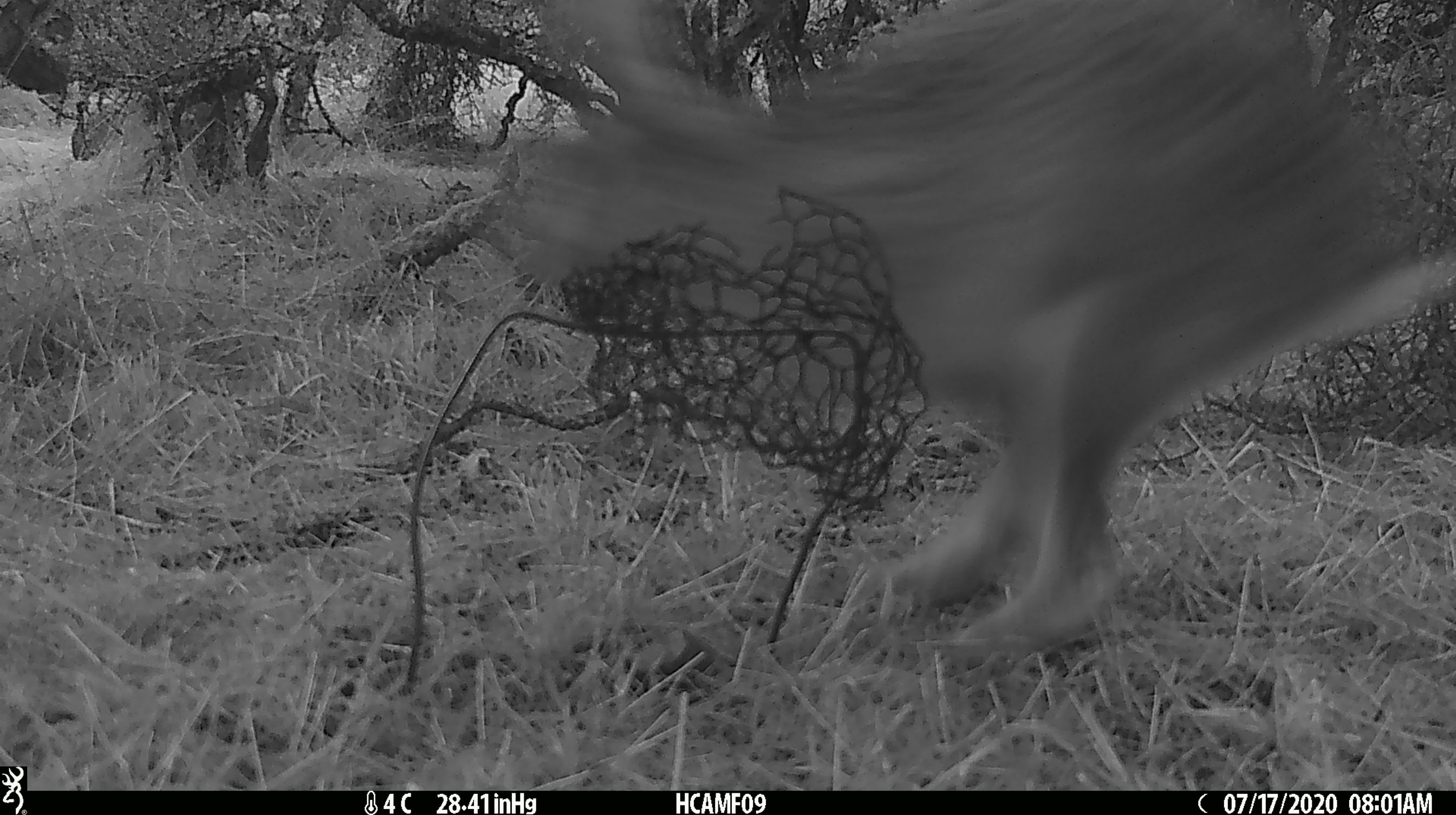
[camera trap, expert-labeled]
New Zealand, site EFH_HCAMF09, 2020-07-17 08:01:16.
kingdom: Animalia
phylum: Chordata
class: Mammalia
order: Lagomorpha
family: Leporidae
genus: Lepus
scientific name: Lepus europaeus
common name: brown hare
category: hare